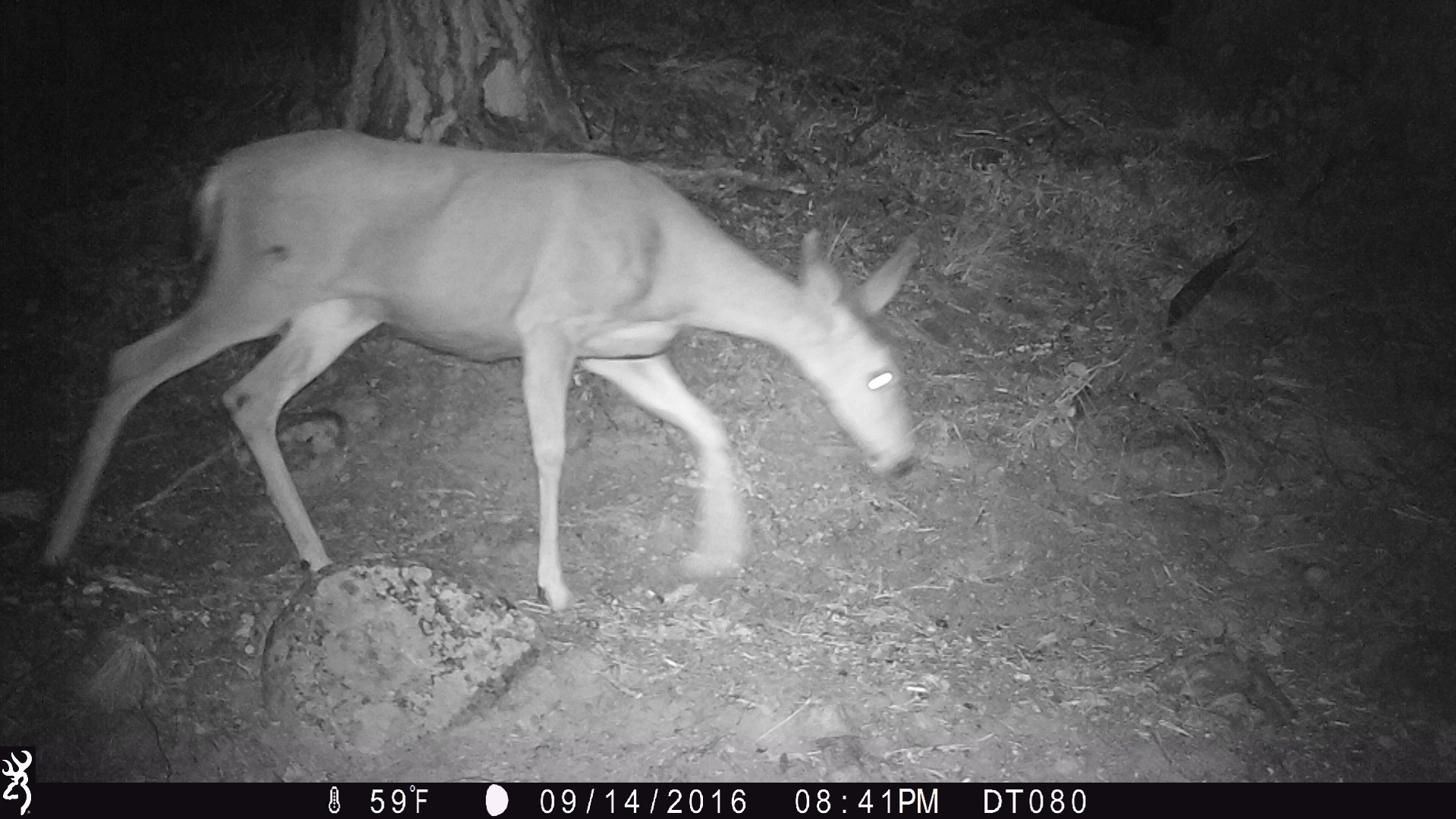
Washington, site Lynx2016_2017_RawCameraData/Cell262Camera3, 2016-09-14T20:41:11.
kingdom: Animalia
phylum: Chordata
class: Mammalia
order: Artiodactyla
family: Cervidae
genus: Odocoileus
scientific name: Odocoileus hemionus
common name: mule deer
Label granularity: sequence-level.